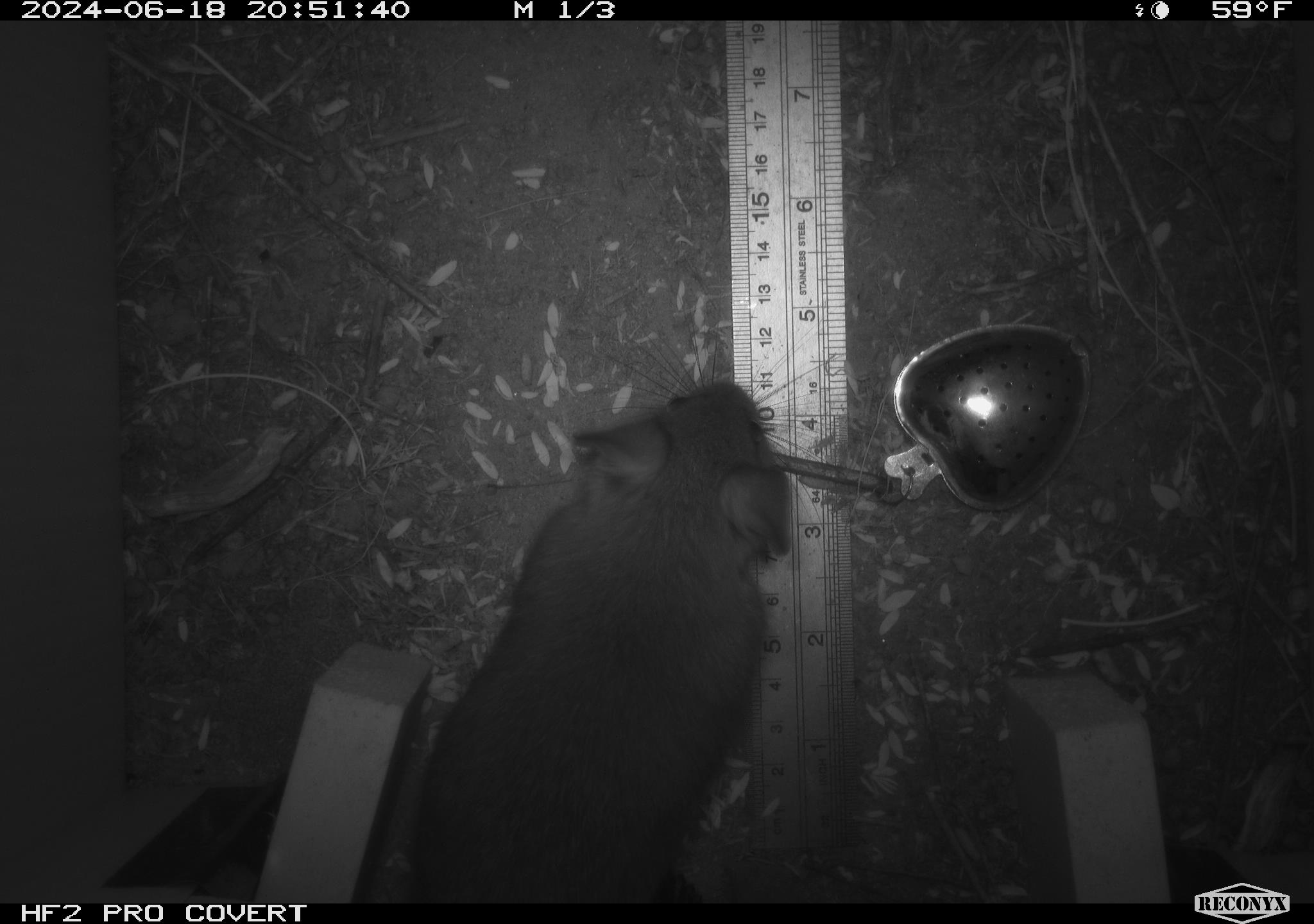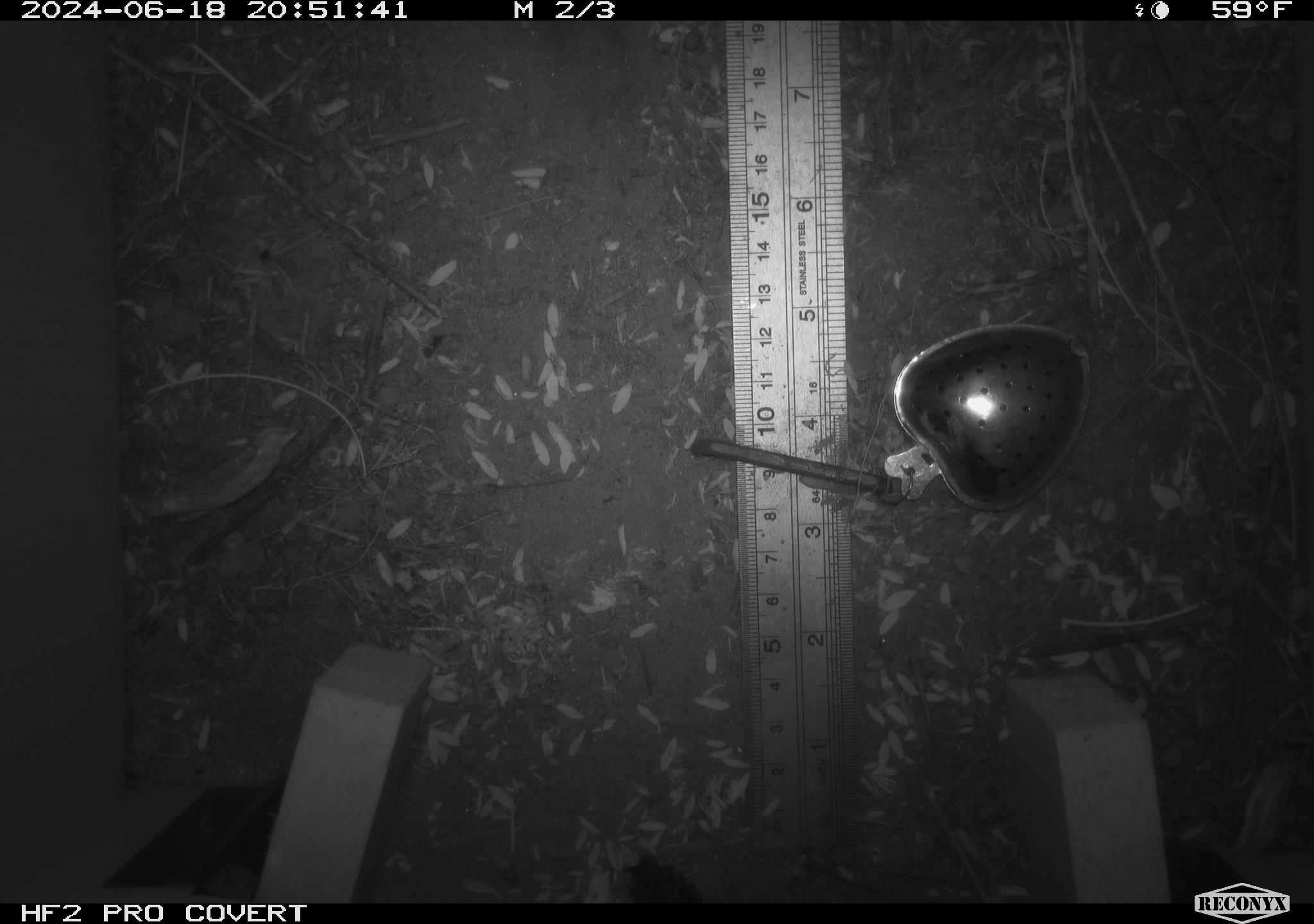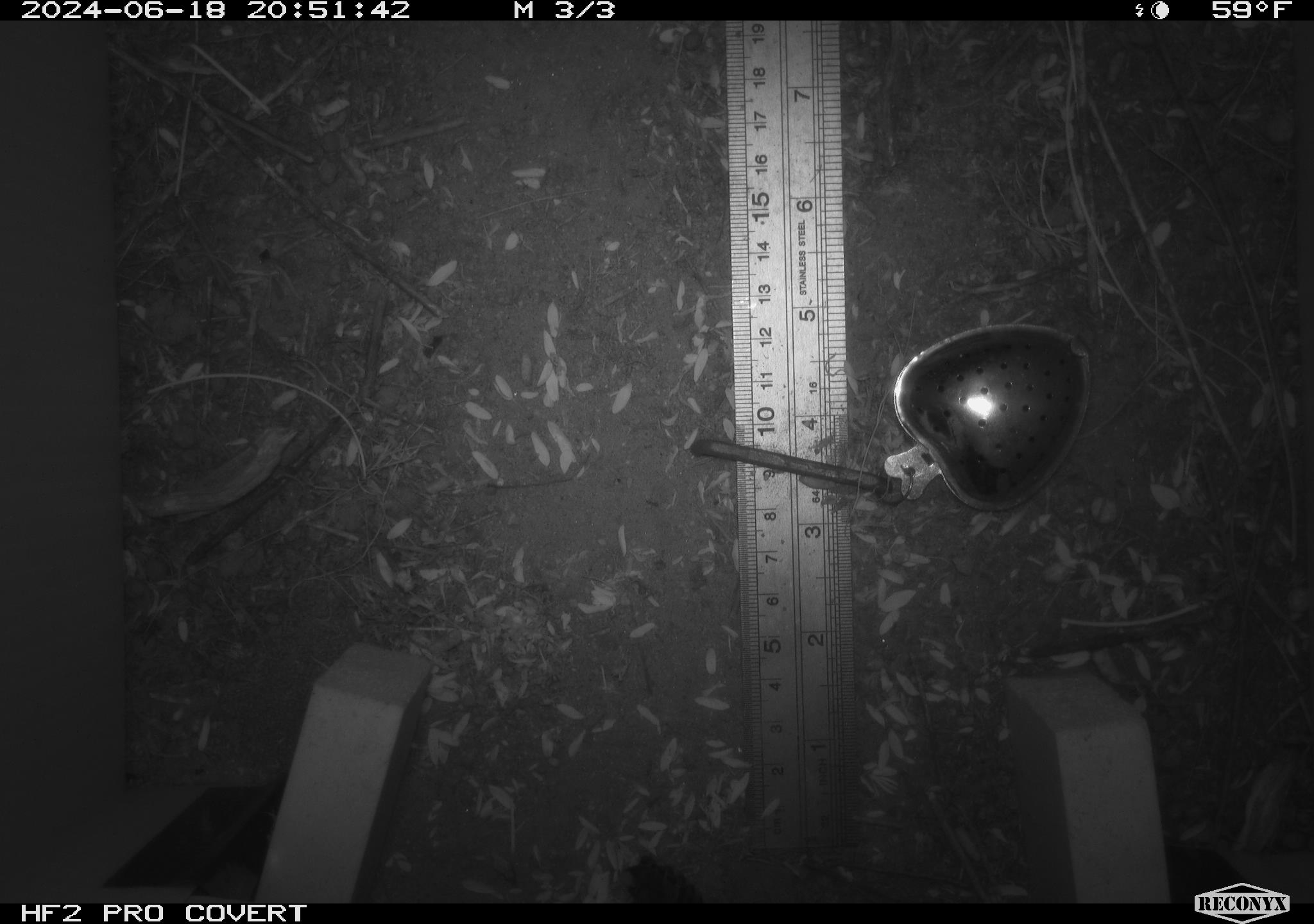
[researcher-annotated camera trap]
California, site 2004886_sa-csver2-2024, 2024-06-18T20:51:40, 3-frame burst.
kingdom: Animalia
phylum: Chordata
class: Mammalia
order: Rodentia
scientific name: Rodentia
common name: rodent